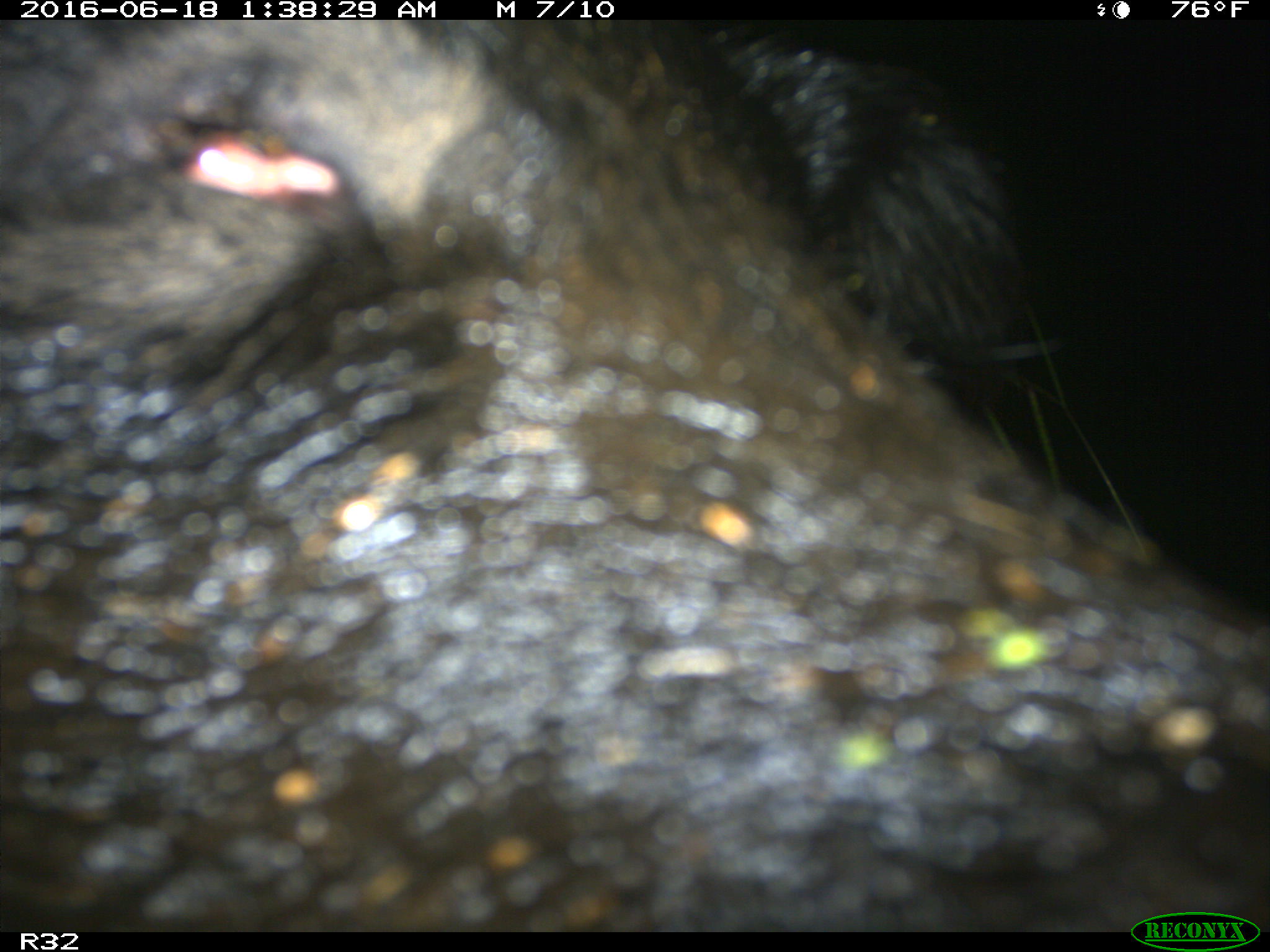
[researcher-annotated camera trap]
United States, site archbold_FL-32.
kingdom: Animalia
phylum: Chordata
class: Mammalia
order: Artiodactyla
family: Suidae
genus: Sus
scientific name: Sus scrofa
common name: wild boar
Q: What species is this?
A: Sus scrofa (wild boar).